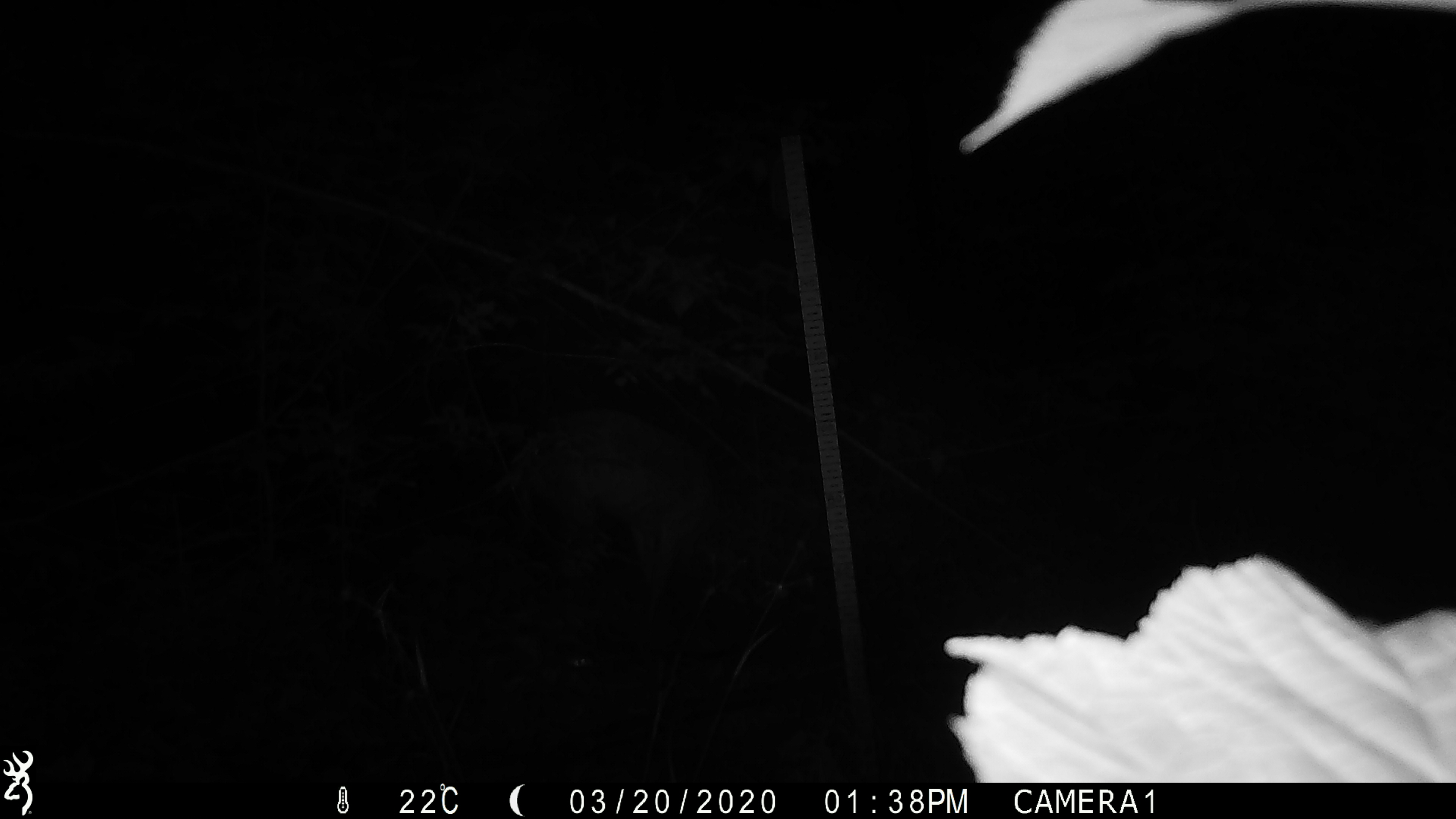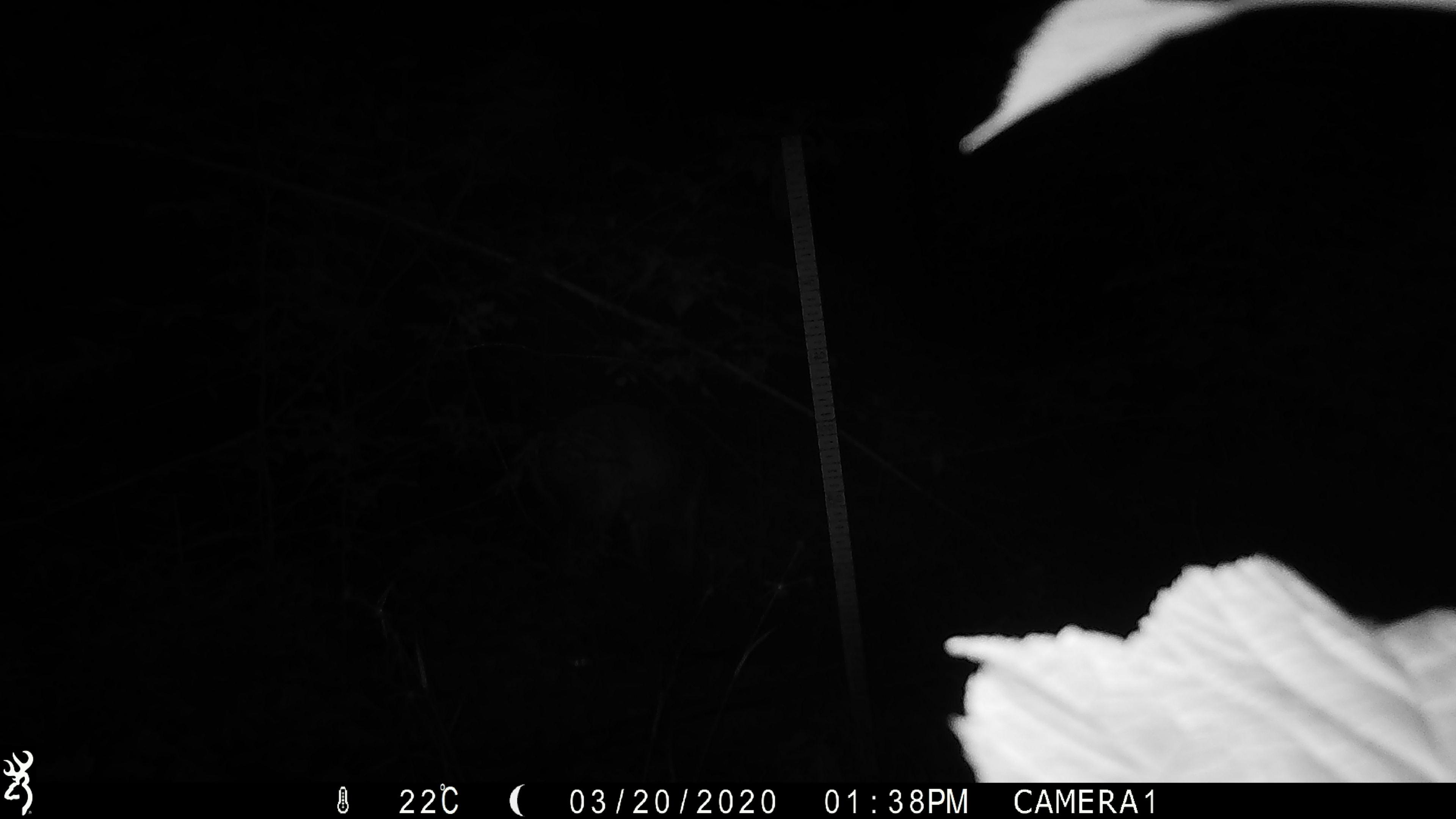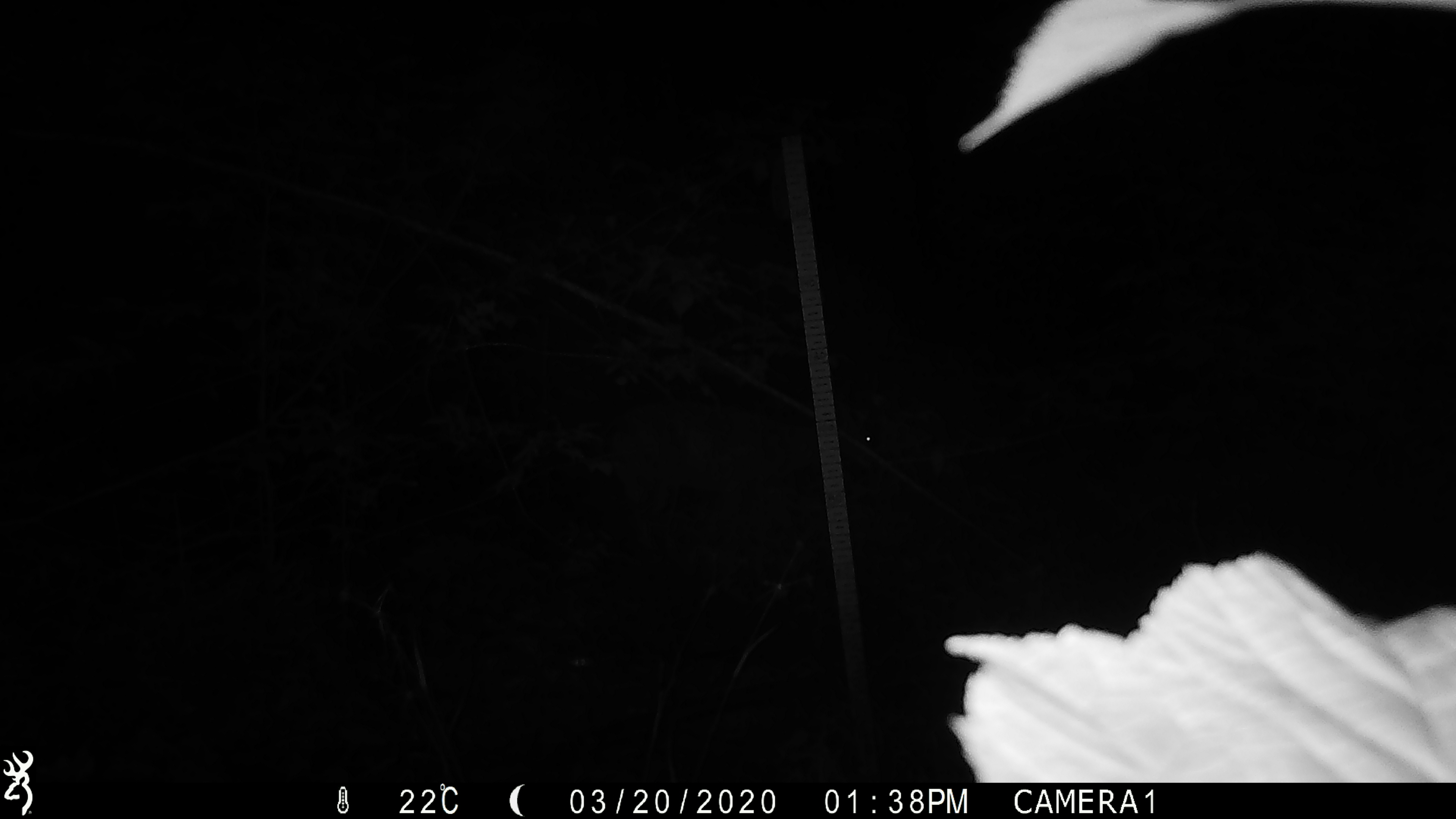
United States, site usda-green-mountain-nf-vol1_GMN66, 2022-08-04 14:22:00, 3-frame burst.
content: unidentified animal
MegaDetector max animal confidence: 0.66